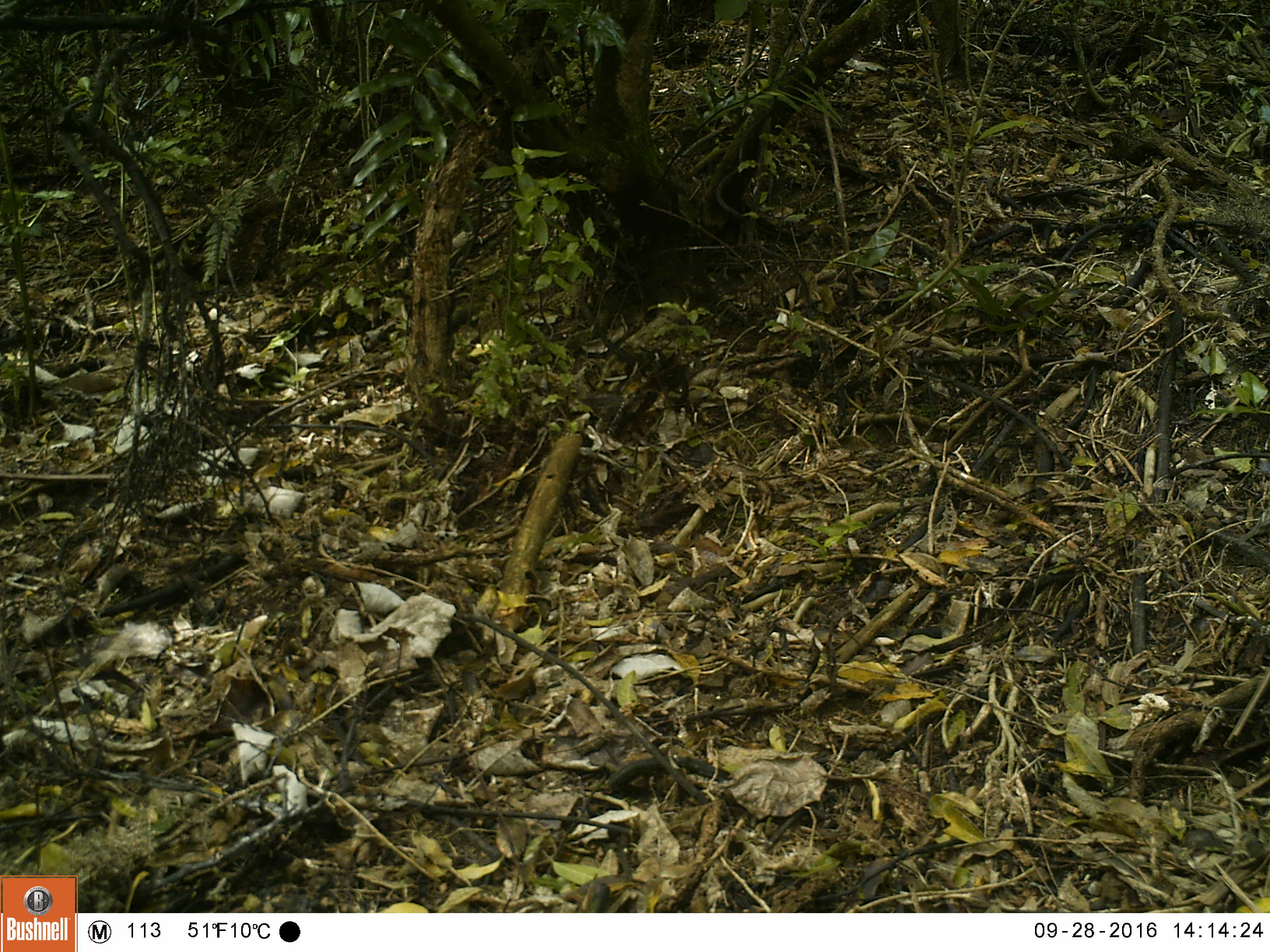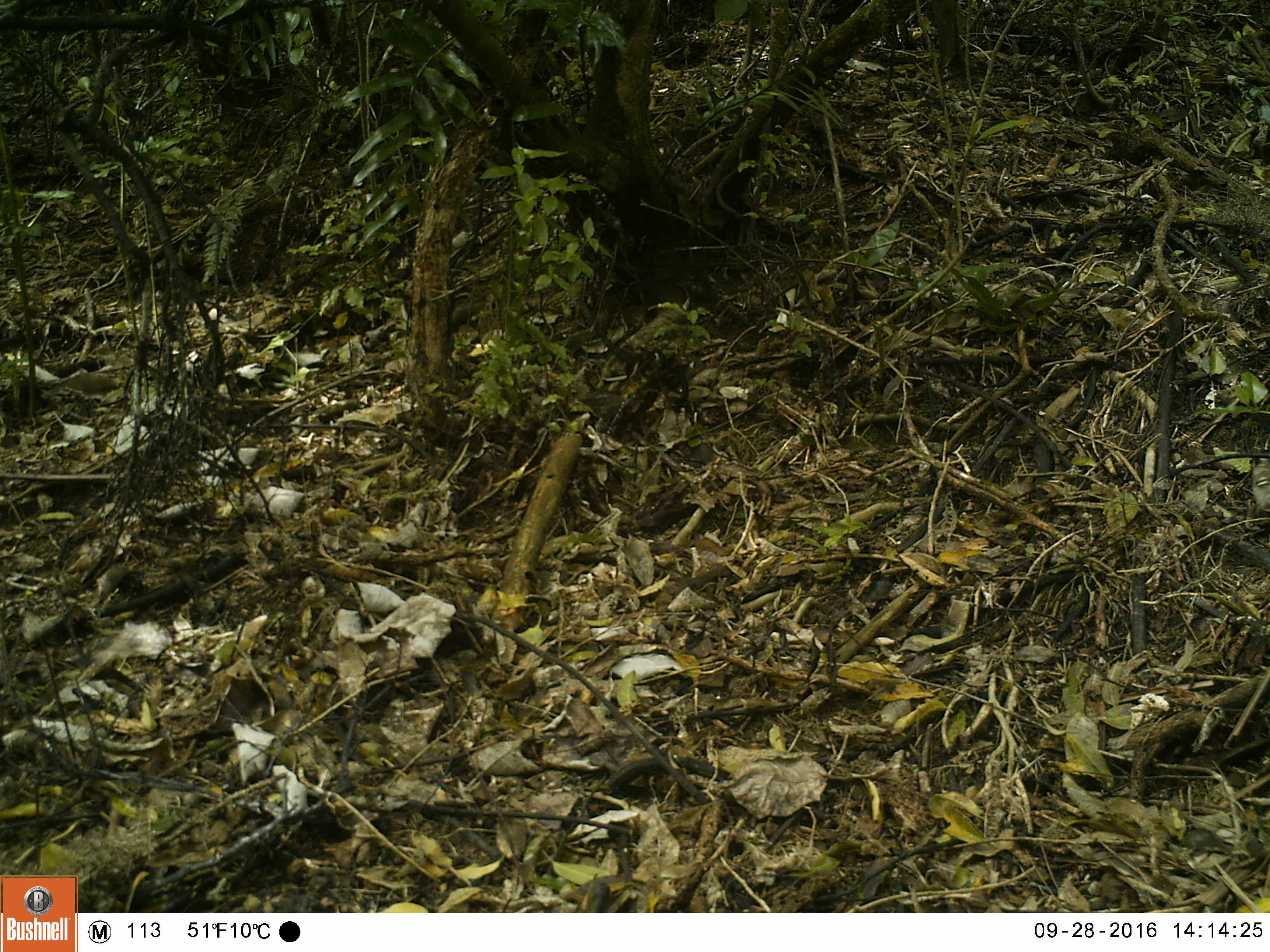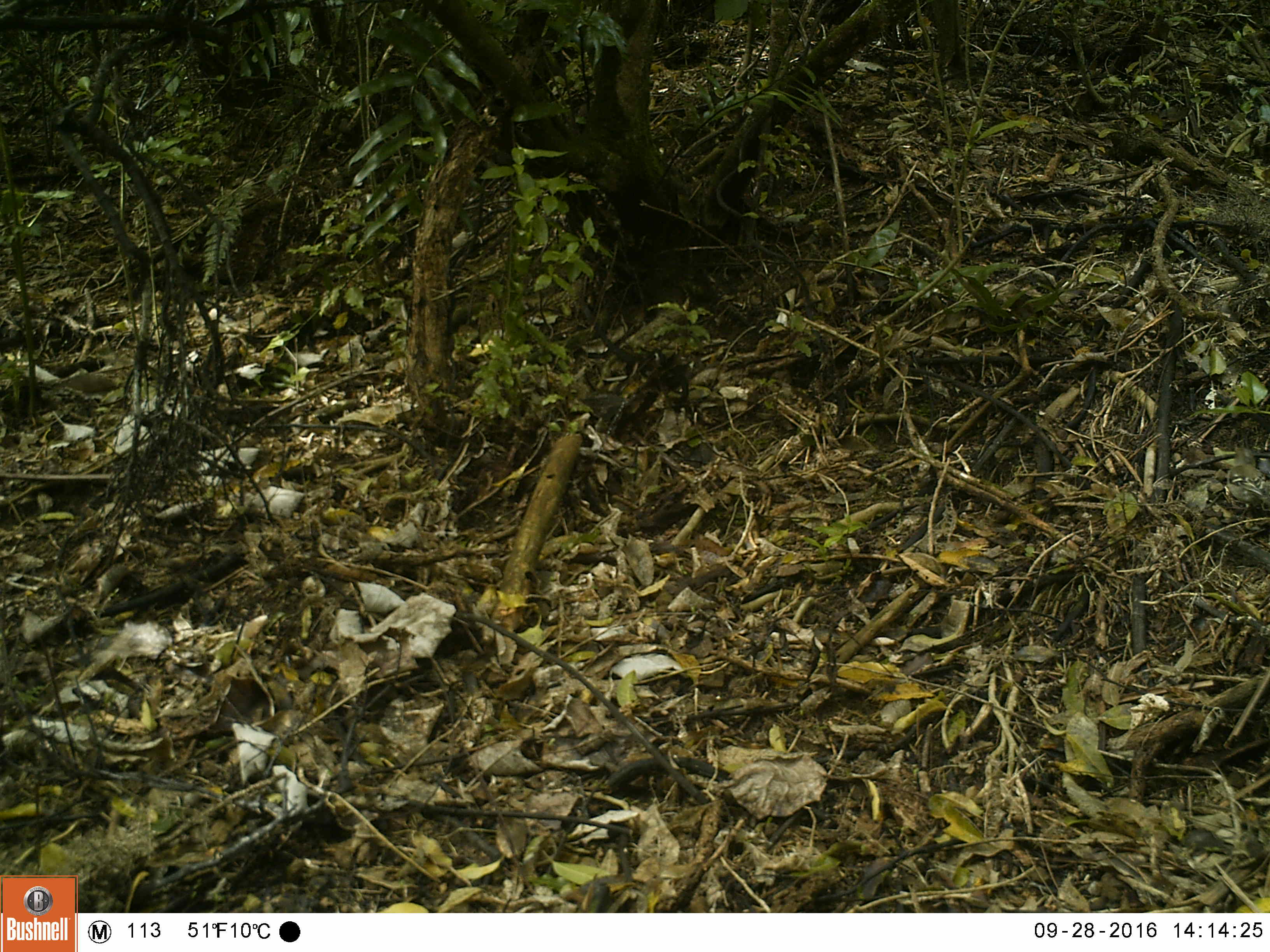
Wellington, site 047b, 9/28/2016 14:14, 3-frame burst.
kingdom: Animalia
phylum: Chordata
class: Aves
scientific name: Aves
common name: bird